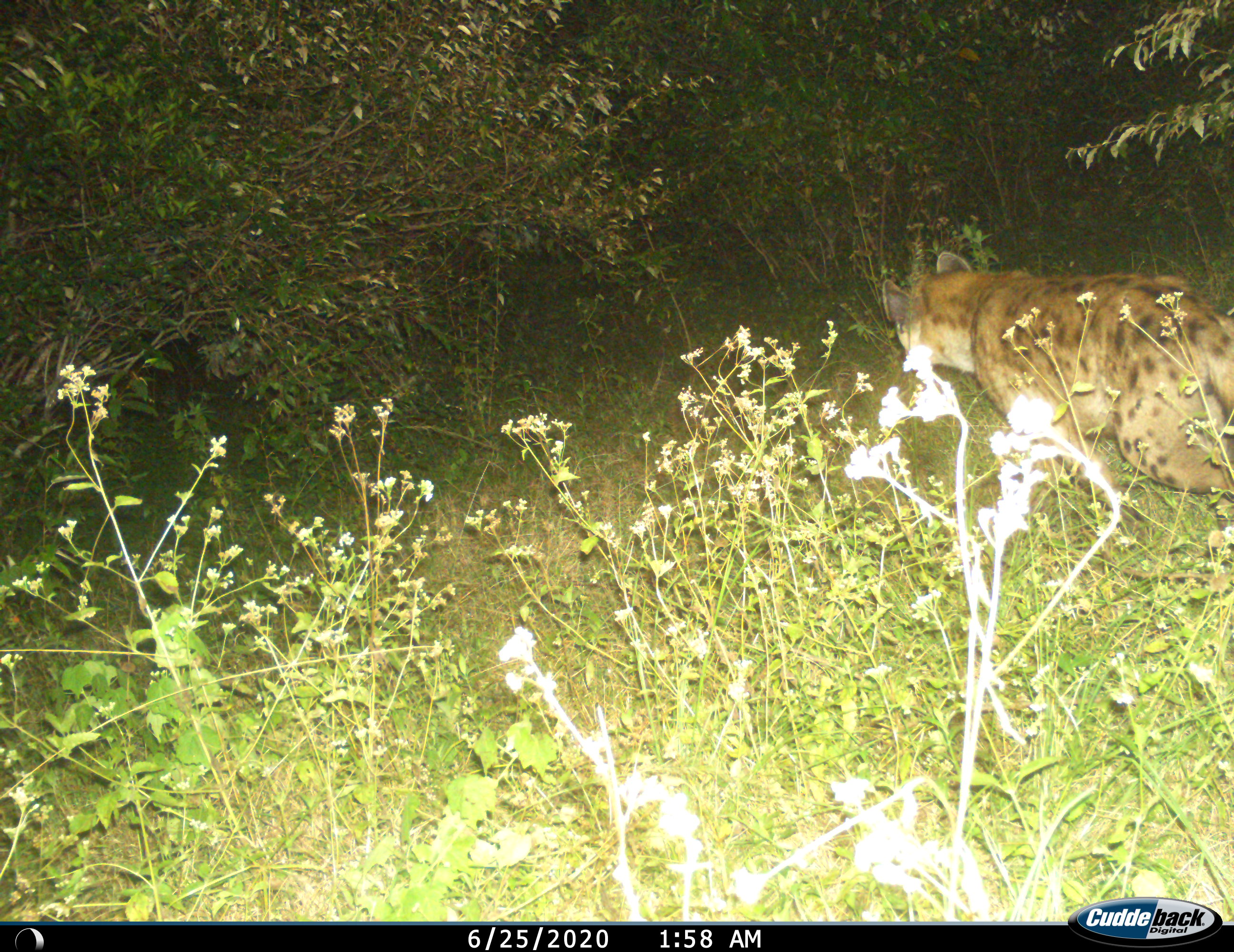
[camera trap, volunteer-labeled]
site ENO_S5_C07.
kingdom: Animalia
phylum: Chordata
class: Mammalia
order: Carnivora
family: Hyaenidae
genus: Crocuta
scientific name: Crocuta crocuta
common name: spotted hyena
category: hyenaspotted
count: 1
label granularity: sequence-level